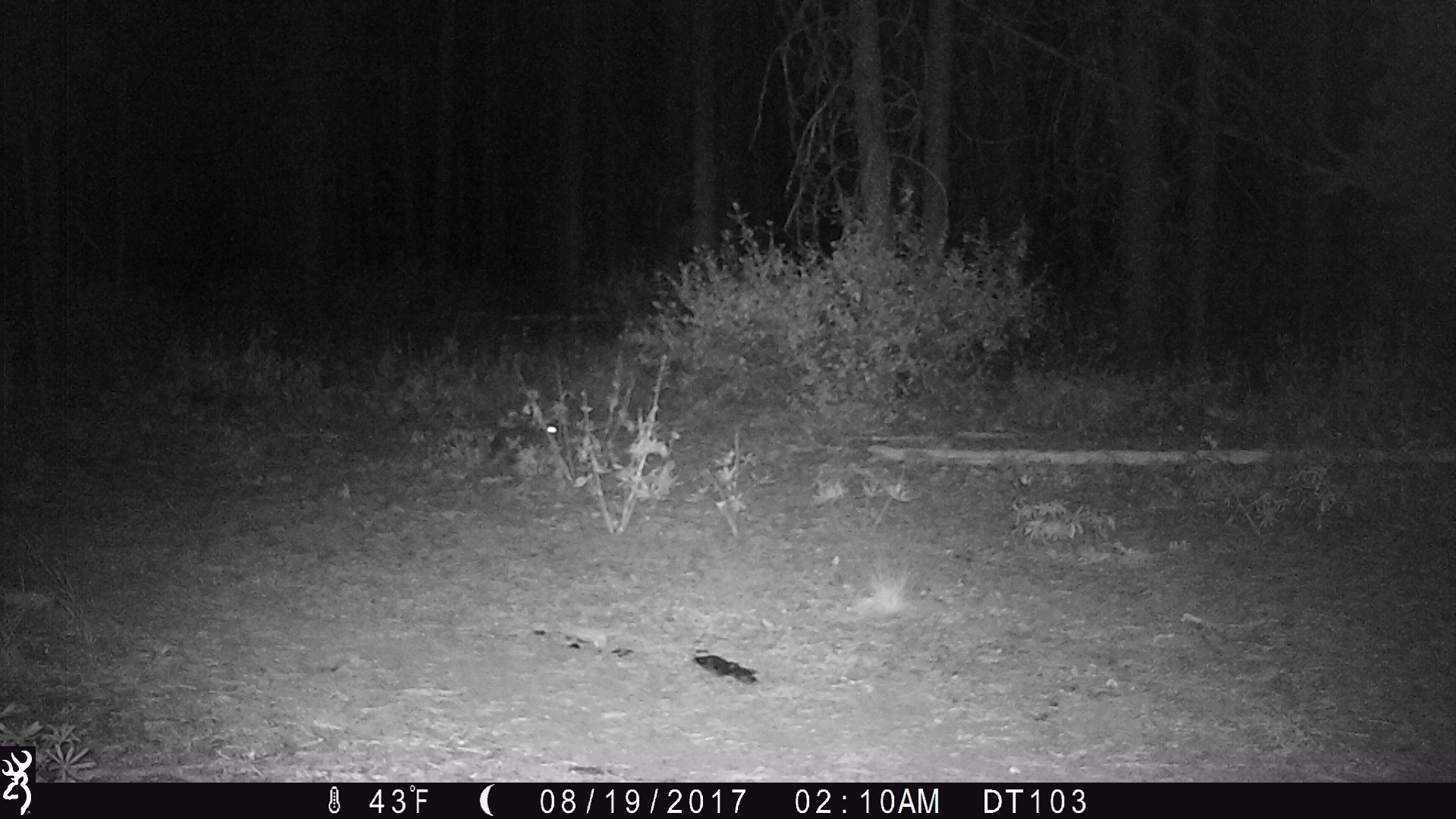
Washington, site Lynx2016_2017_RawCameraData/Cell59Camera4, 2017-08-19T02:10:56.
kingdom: Animalia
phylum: Chordata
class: Mammalia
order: Lagomorpha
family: Leporidae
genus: Lepus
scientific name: Lepus americanus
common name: snowshoe hare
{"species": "Lepus americanus (snowshoe hare)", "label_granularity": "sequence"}